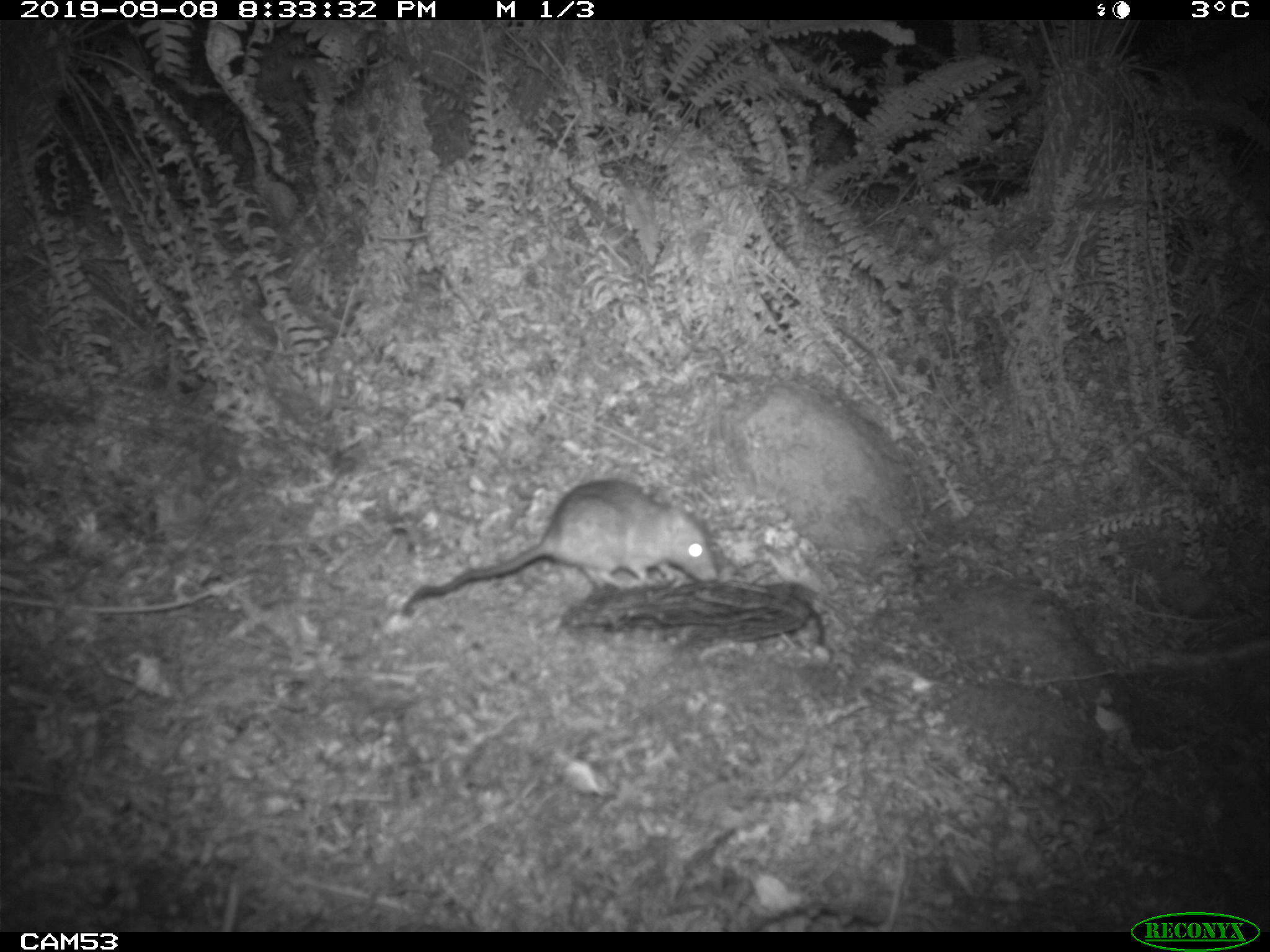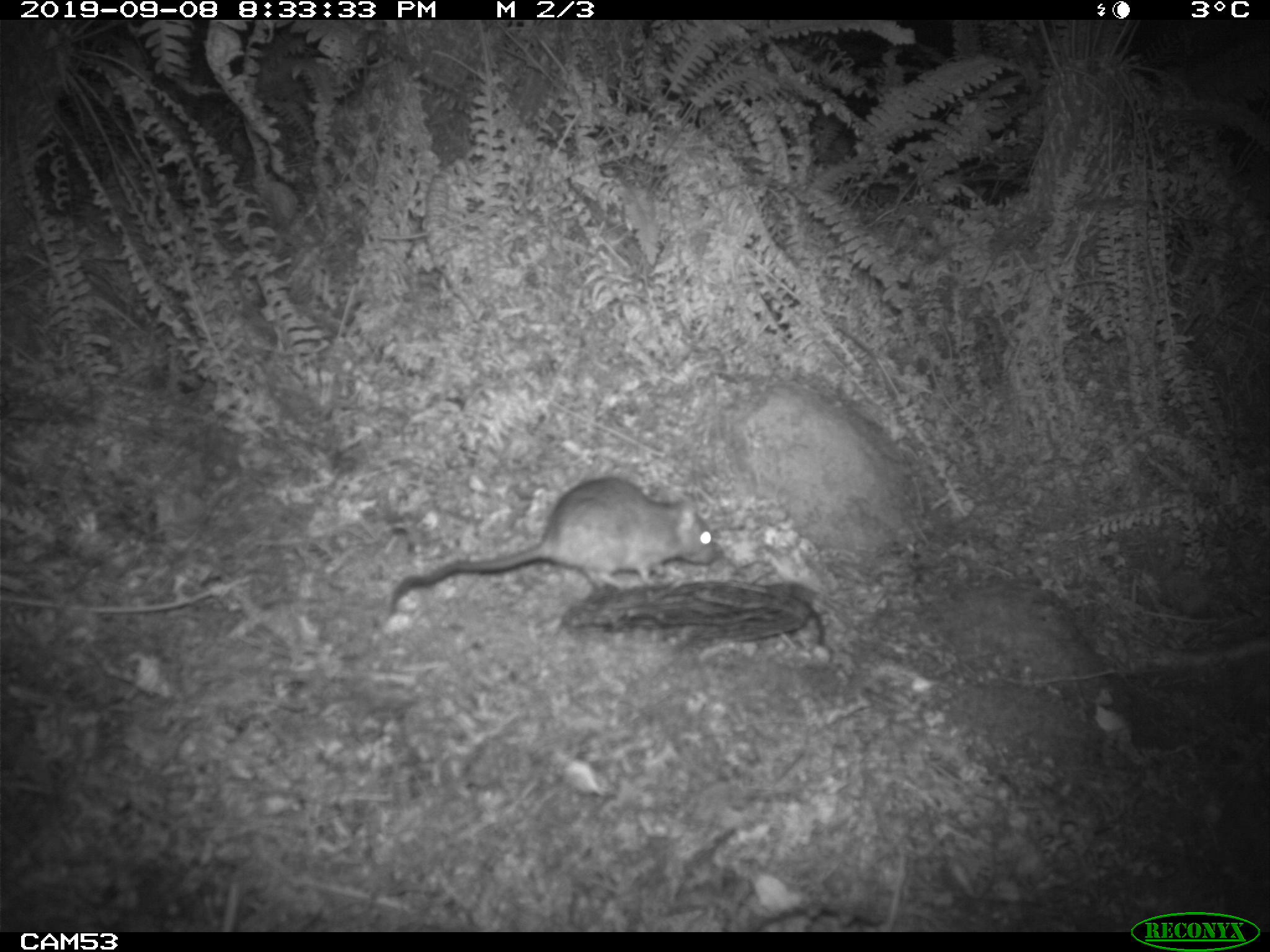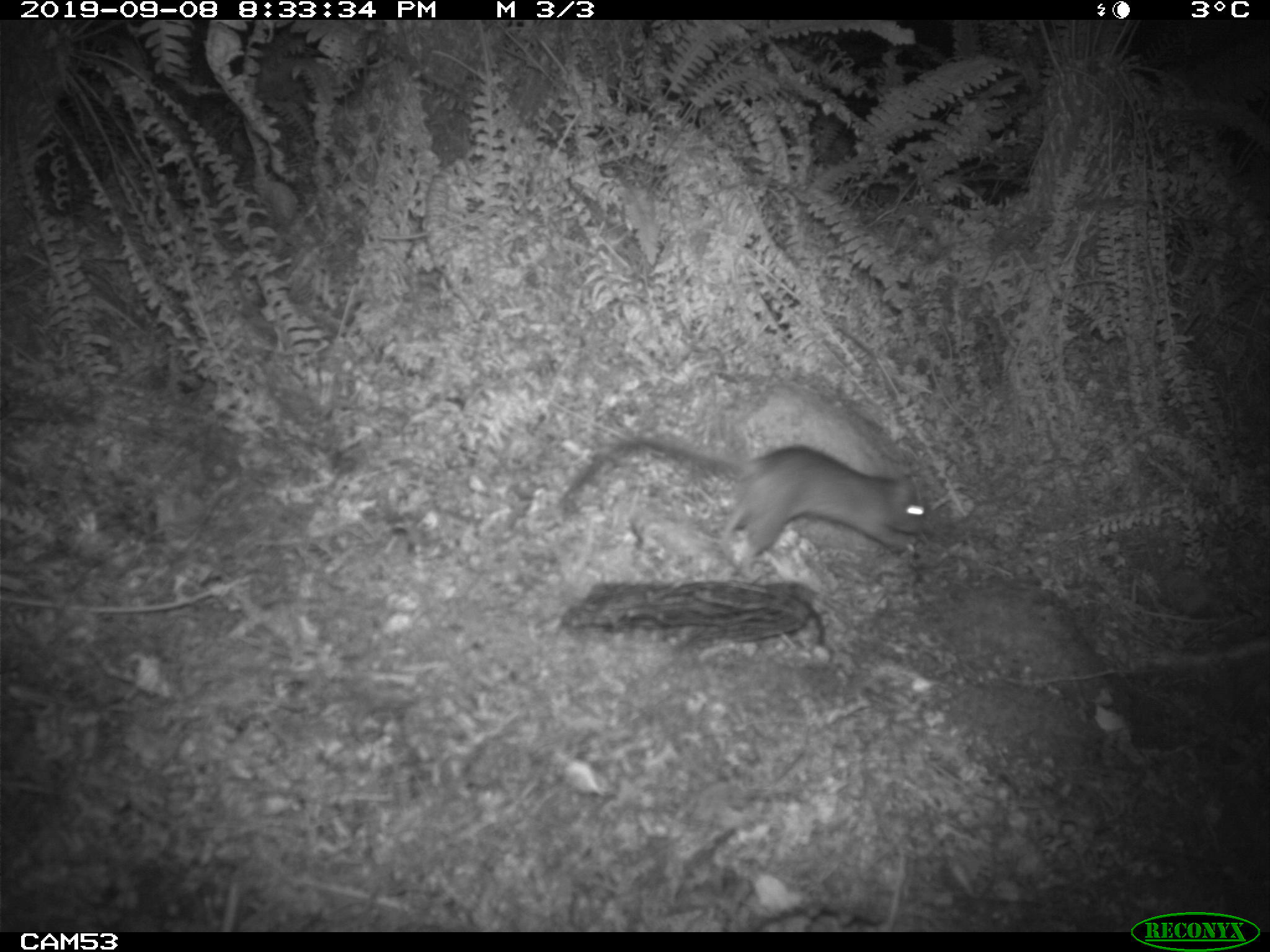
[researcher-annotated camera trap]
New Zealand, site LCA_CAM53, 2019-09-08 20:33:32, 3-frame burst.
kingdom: Animalia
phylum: Chordata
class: Mammalia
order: Rodentia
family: Muridae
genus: Rattus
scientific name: Rattus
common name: rat